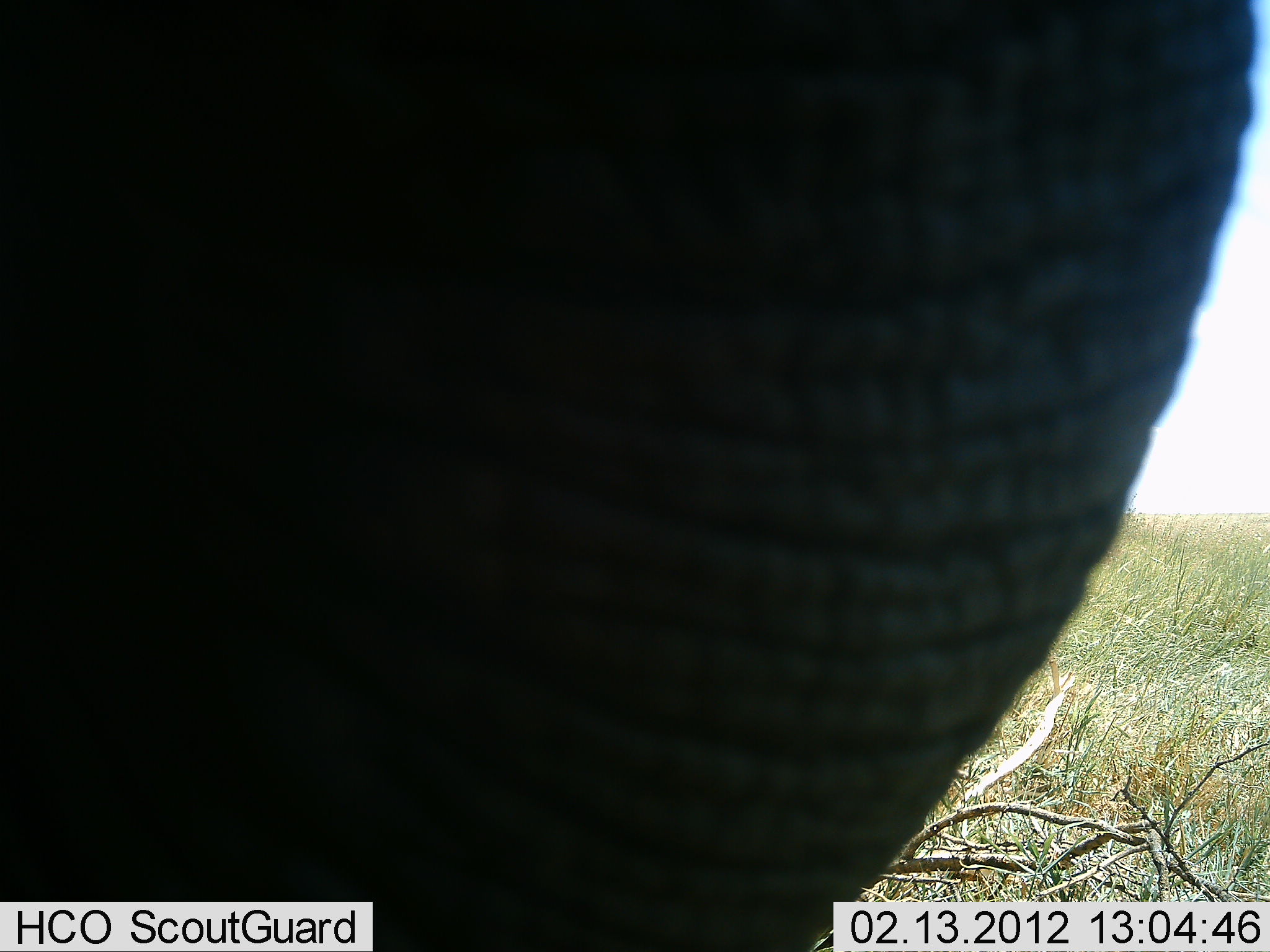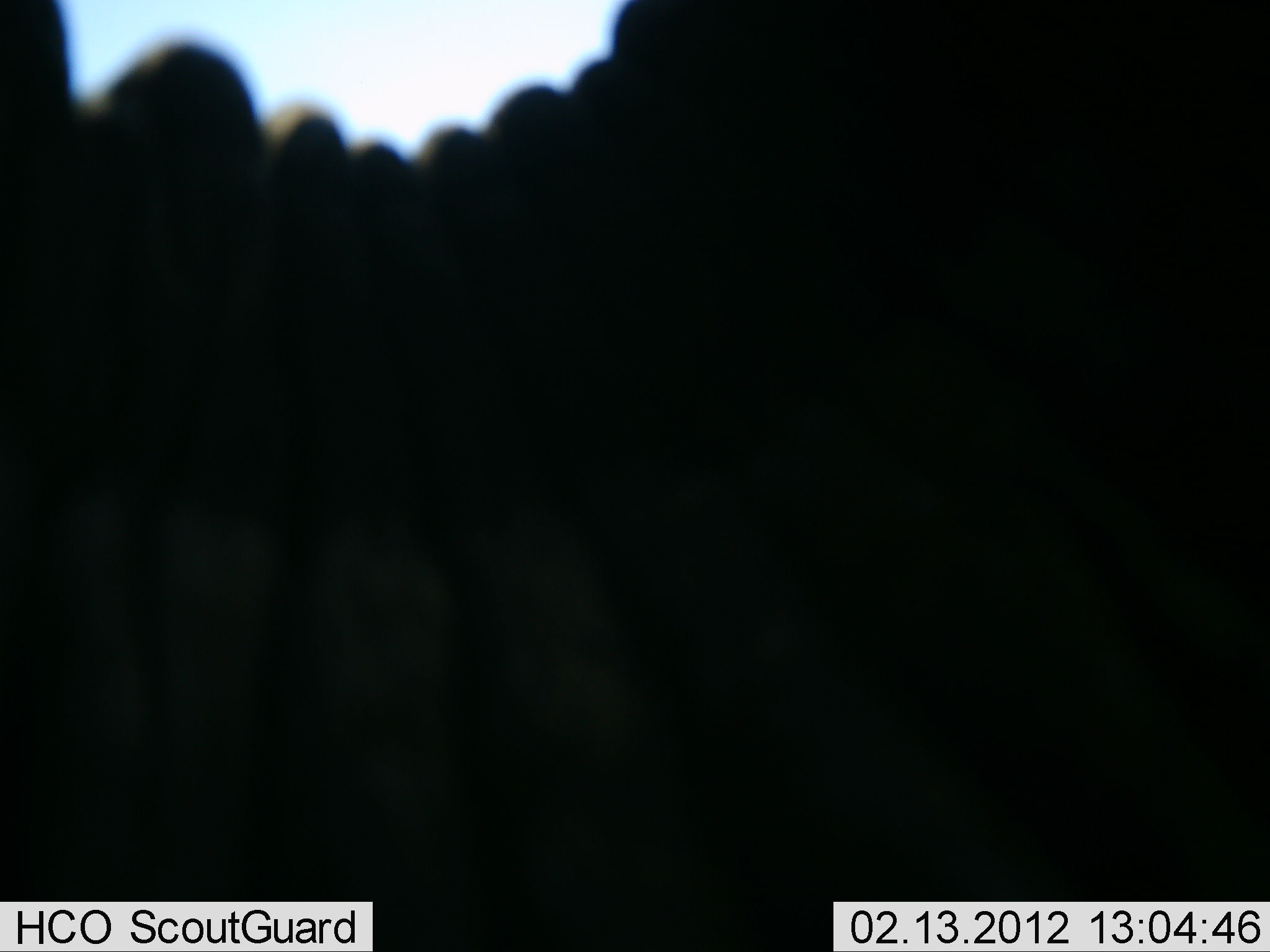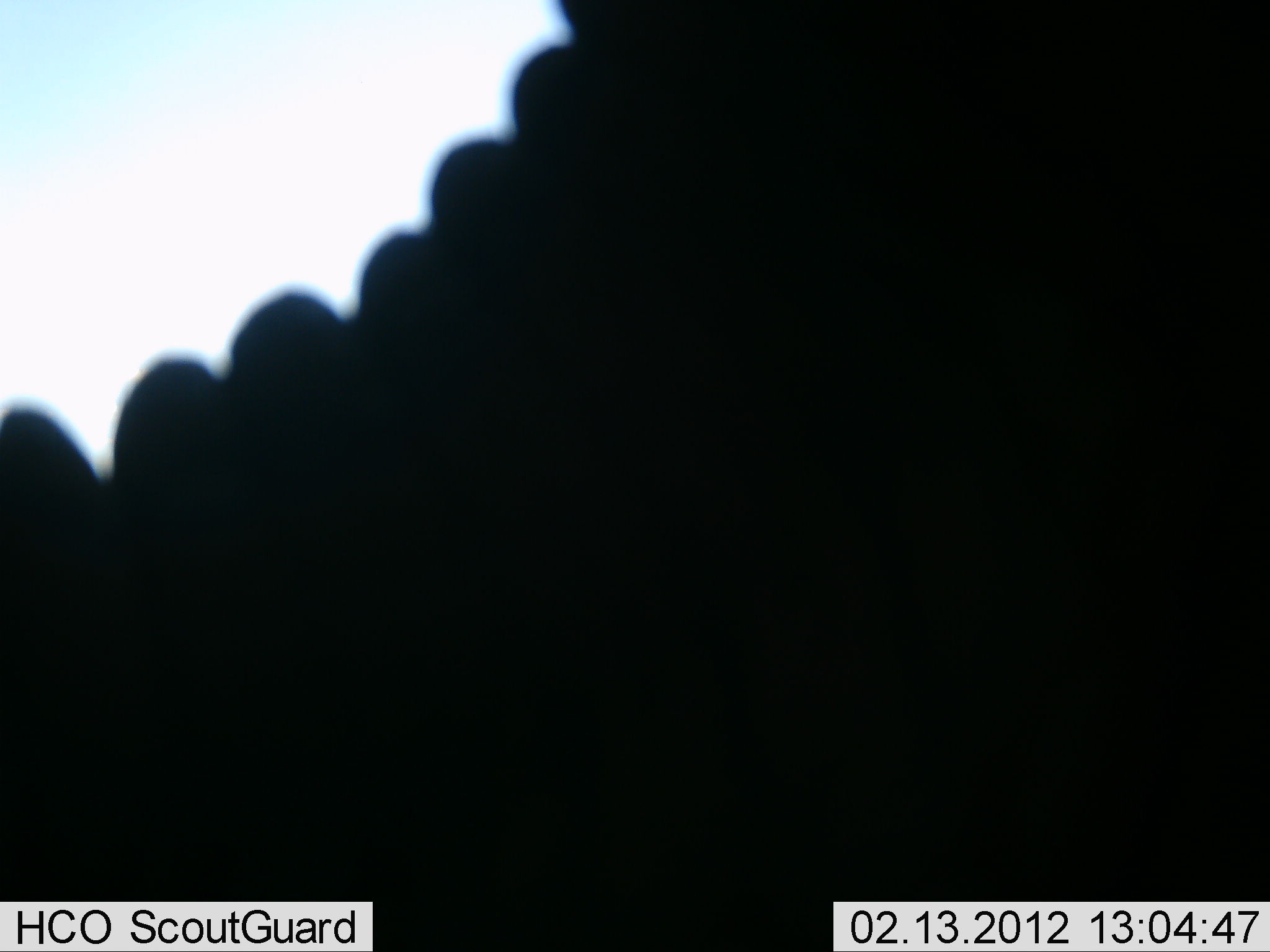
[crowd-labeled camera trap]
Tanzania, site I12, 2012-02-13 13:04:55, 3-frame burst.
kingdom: Animalia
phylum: Chordata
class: Mammalia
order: Proboscidea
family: Elephantidae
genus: Loxodonta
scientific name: Loxodonta africana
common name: african bush elephant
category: elephant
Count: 1.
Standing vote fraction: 53%.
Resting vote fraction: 0%.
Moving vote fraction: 29%.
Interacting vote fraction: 12%.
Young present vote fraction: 0%.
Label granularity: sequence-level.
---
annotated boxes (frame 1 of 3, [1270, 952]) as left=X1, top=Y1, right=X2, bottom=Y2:
animal: left=0, top=1, right=1261, bottom=951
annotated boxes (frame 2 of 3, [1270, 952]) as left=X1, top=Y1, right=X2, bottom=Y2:
animal: left=1, top=0, right=1270, bottom=951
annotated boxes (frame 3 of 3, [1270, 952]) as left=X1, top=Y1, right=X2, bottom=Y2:
animal: left=1, top=0, right=1270, bottom=951